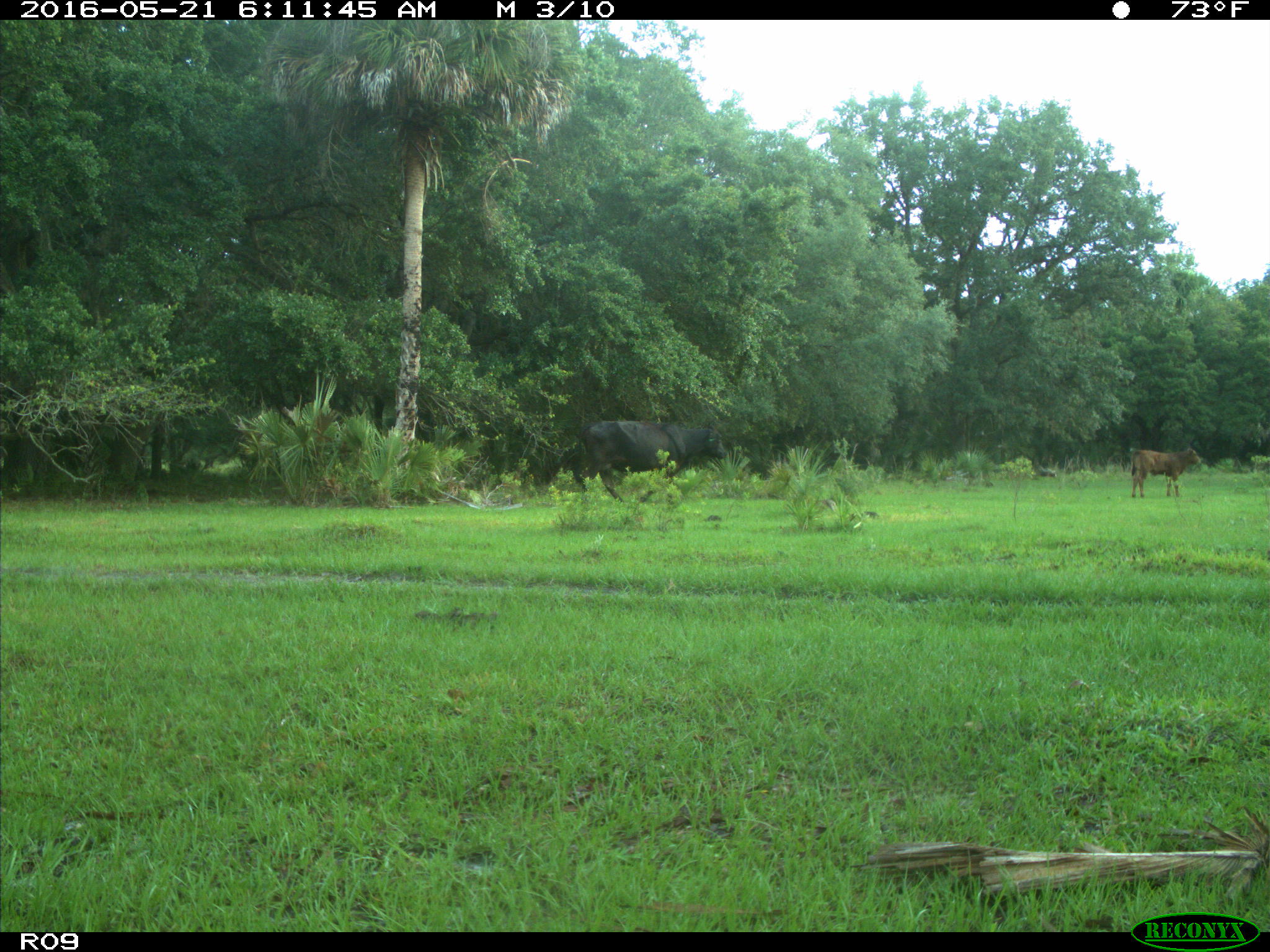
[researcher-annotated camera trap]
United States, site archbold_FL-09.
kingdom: Animalia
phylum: Chordata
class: Mammalia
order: Artiodactyla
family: Bovidae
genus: Bos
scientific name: Bos taurus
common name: domestic cow